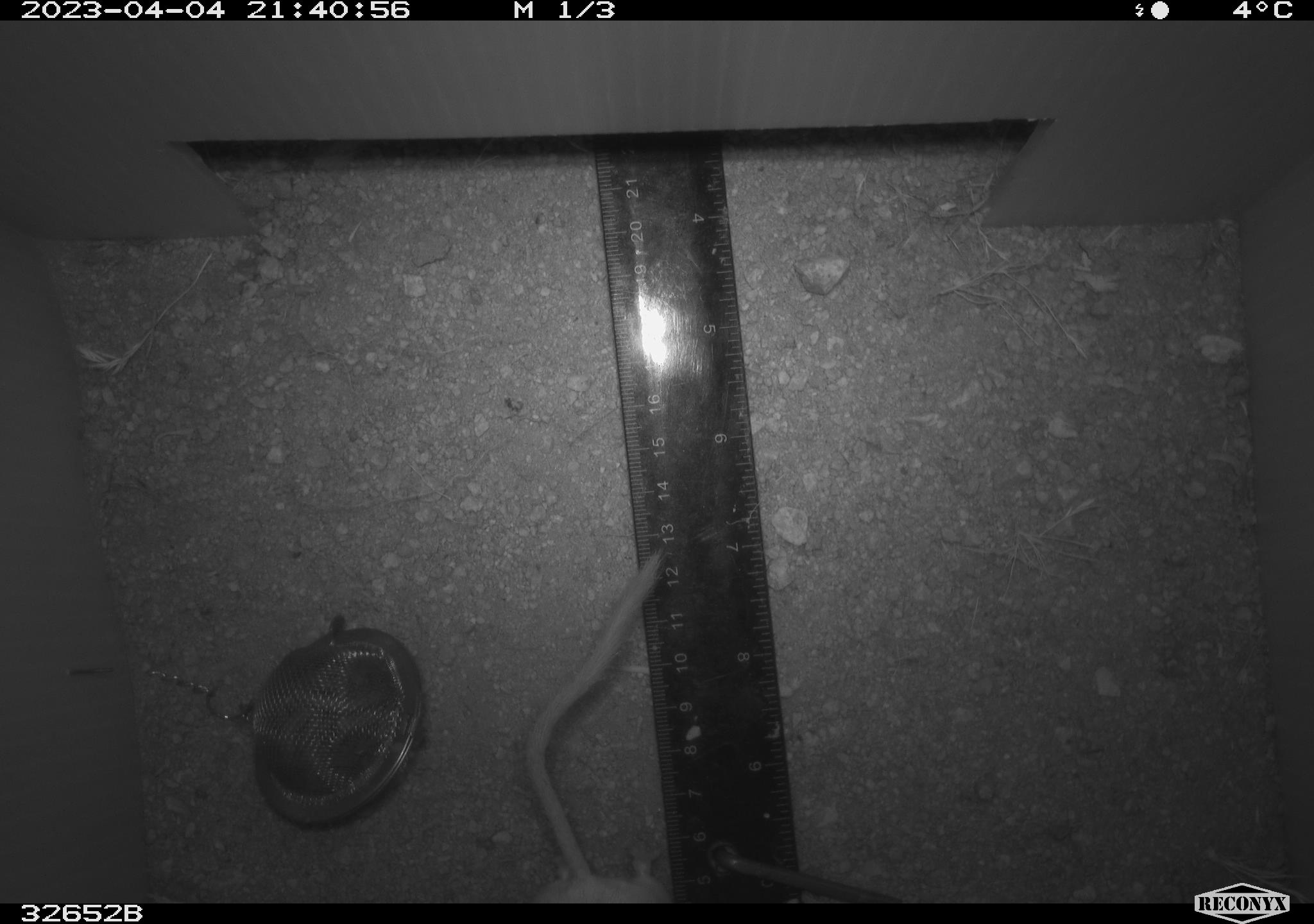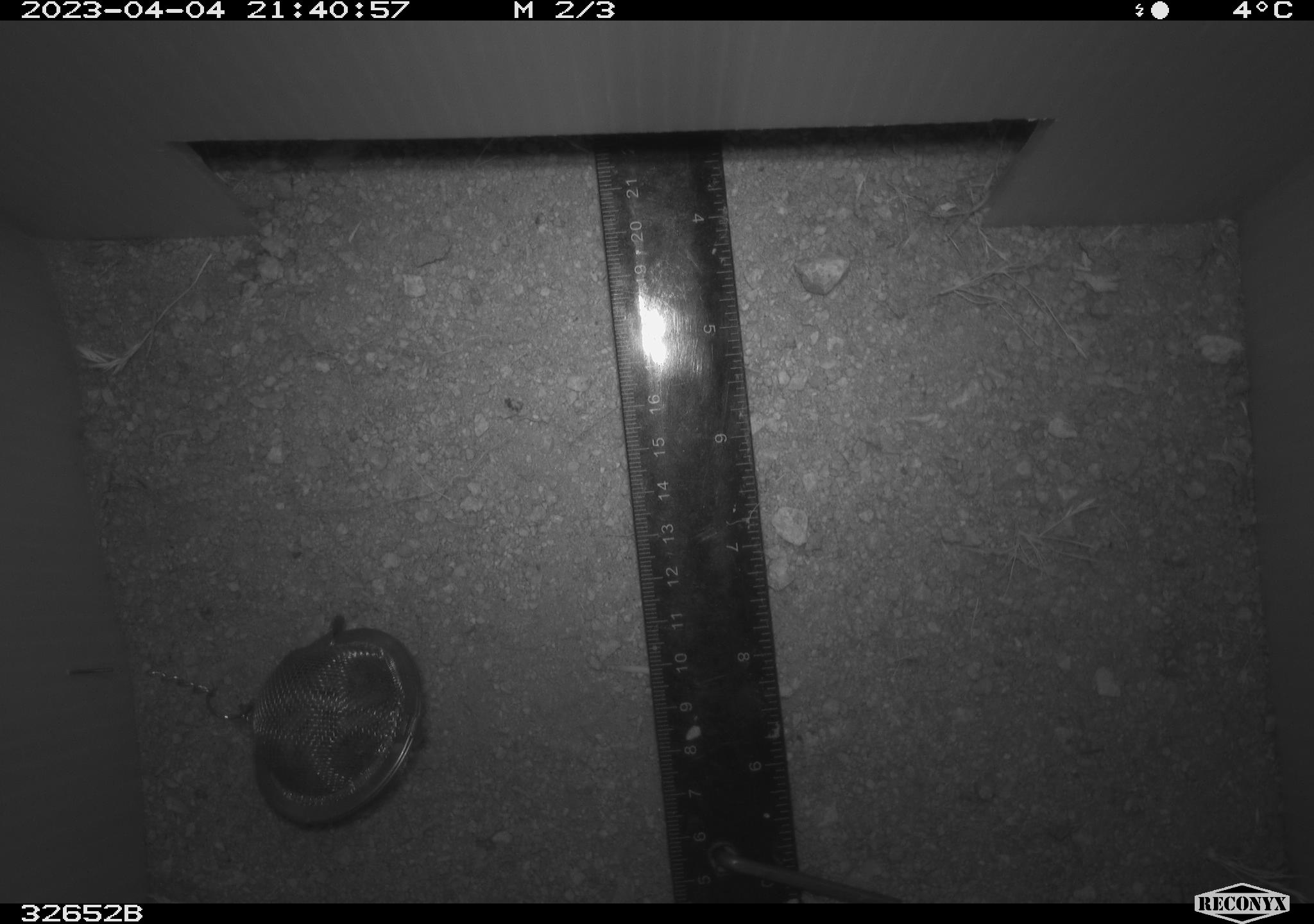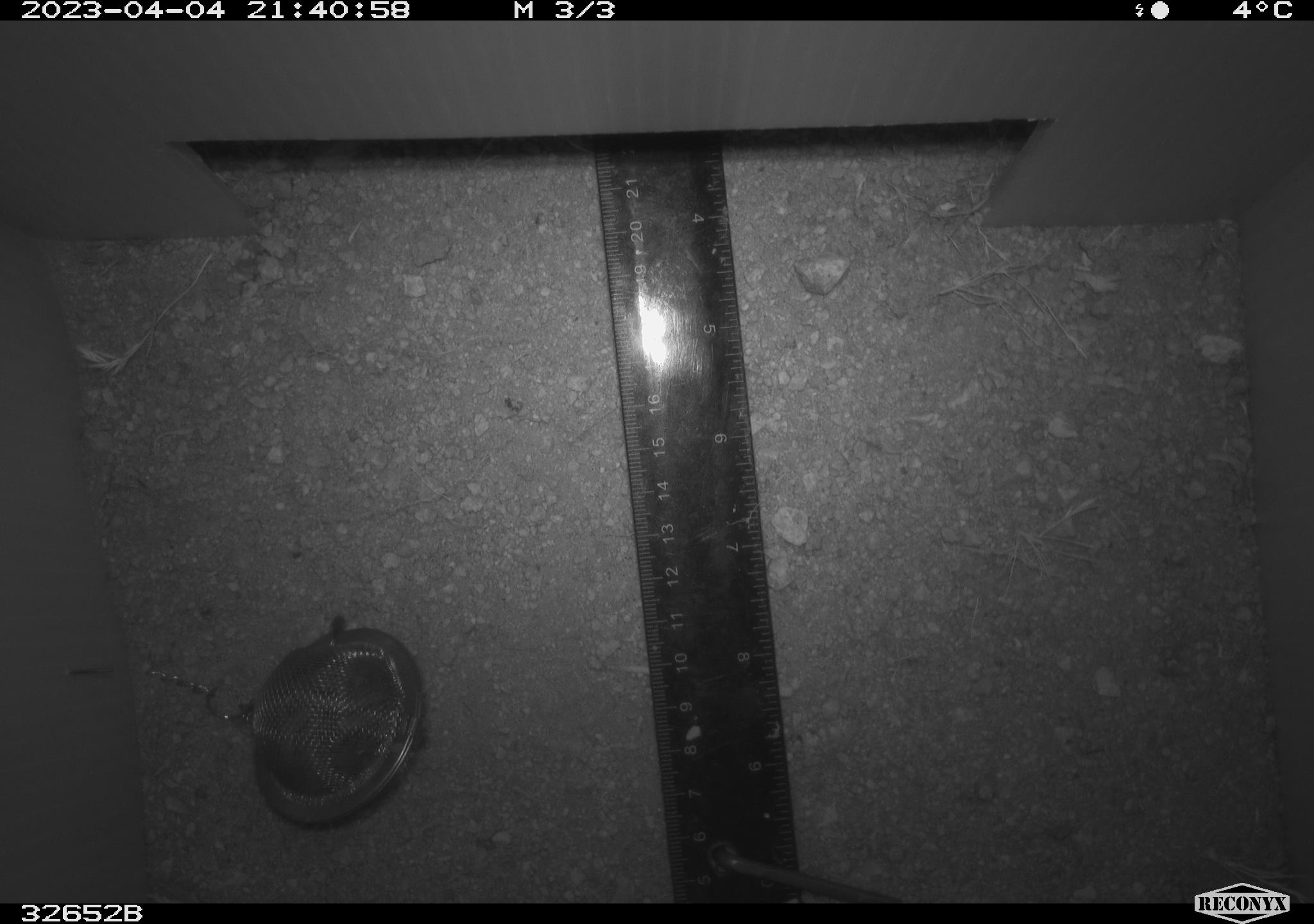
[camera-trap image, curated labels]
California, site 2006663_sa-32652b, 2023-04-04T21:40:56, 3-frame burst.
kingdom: Animalia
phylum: Chordata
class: Mammalia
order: Rodentia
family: Heteromyidae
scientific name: Heteromyidae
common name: kangaroo rats and pocket mice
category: heteromyidae family